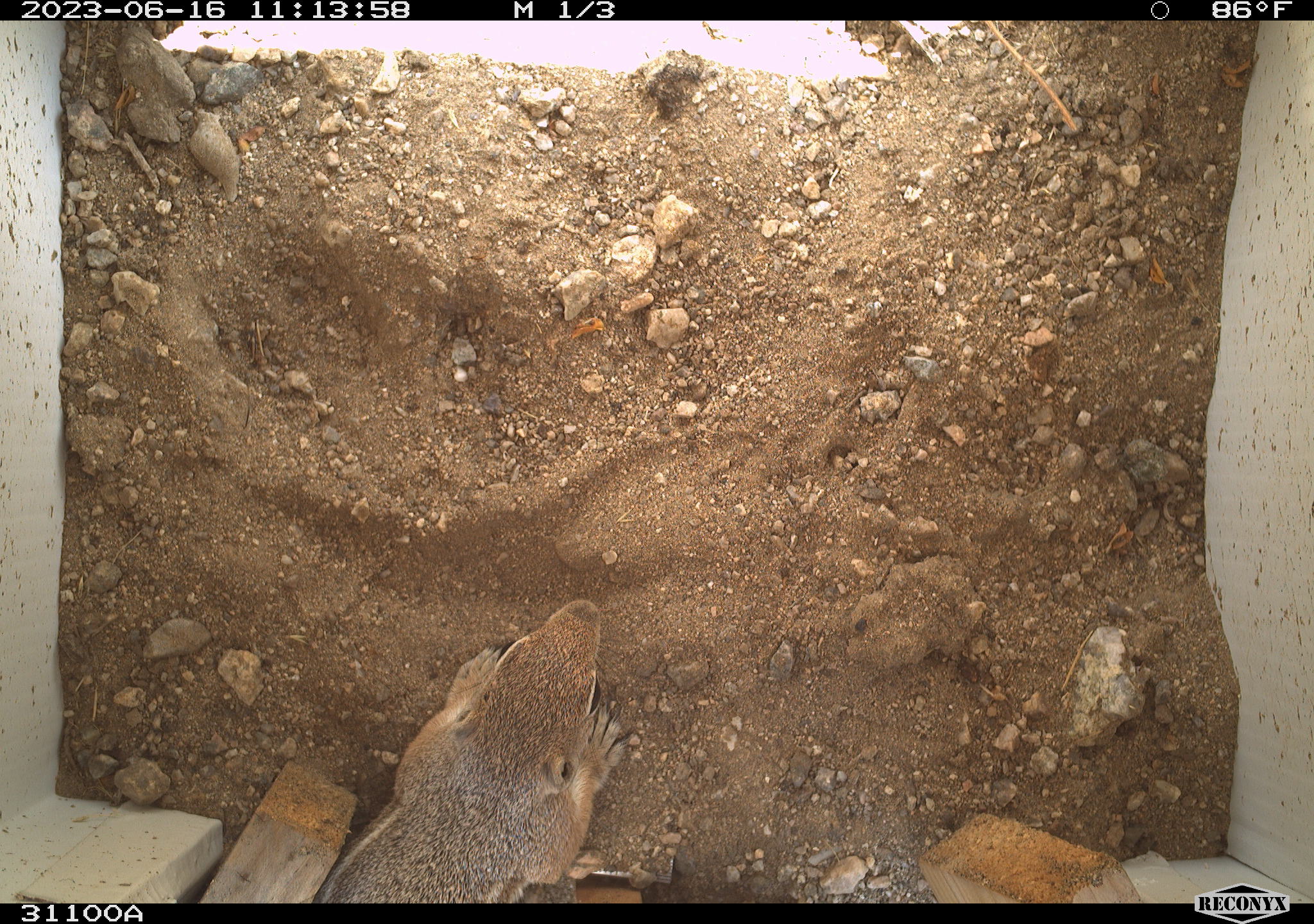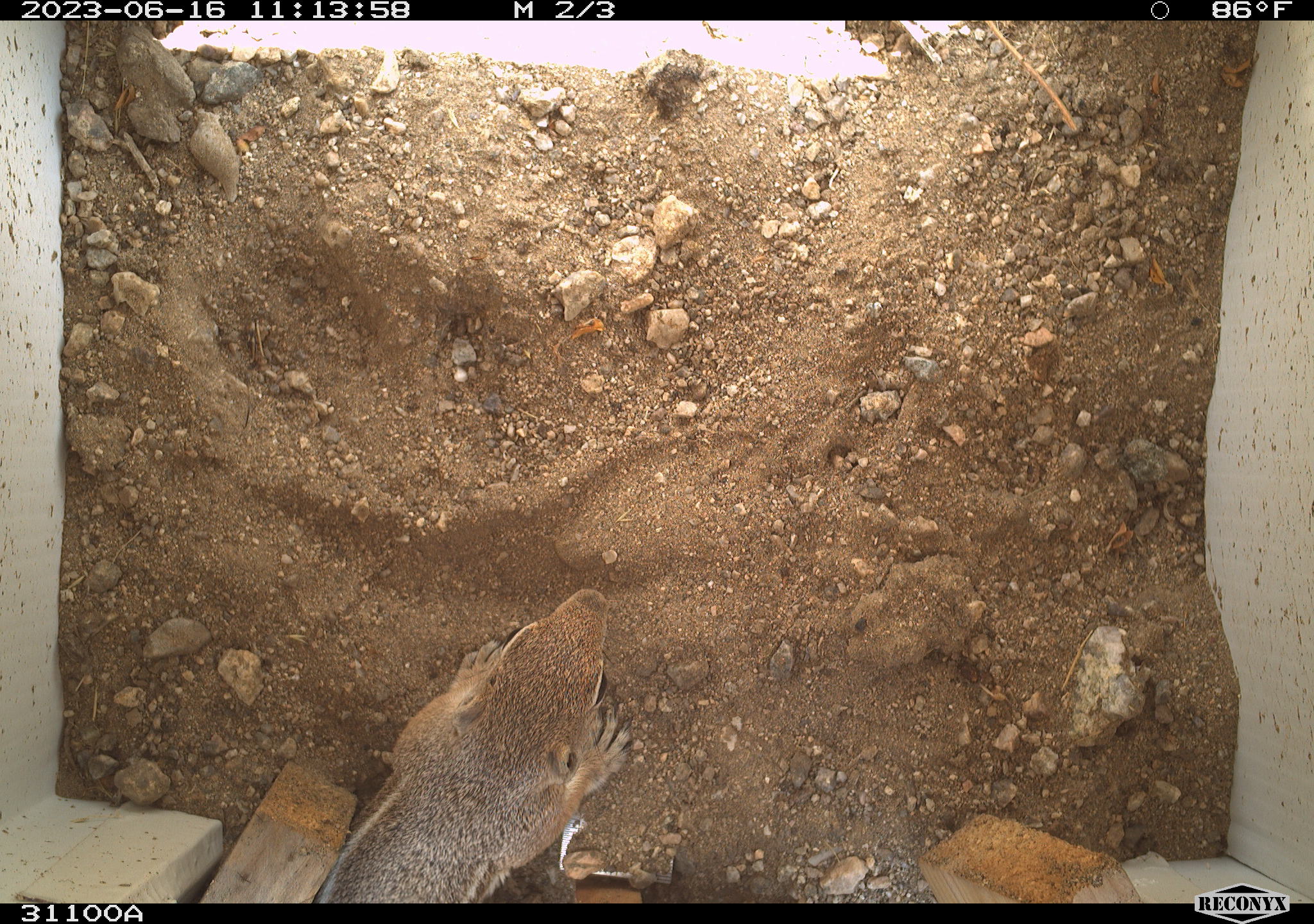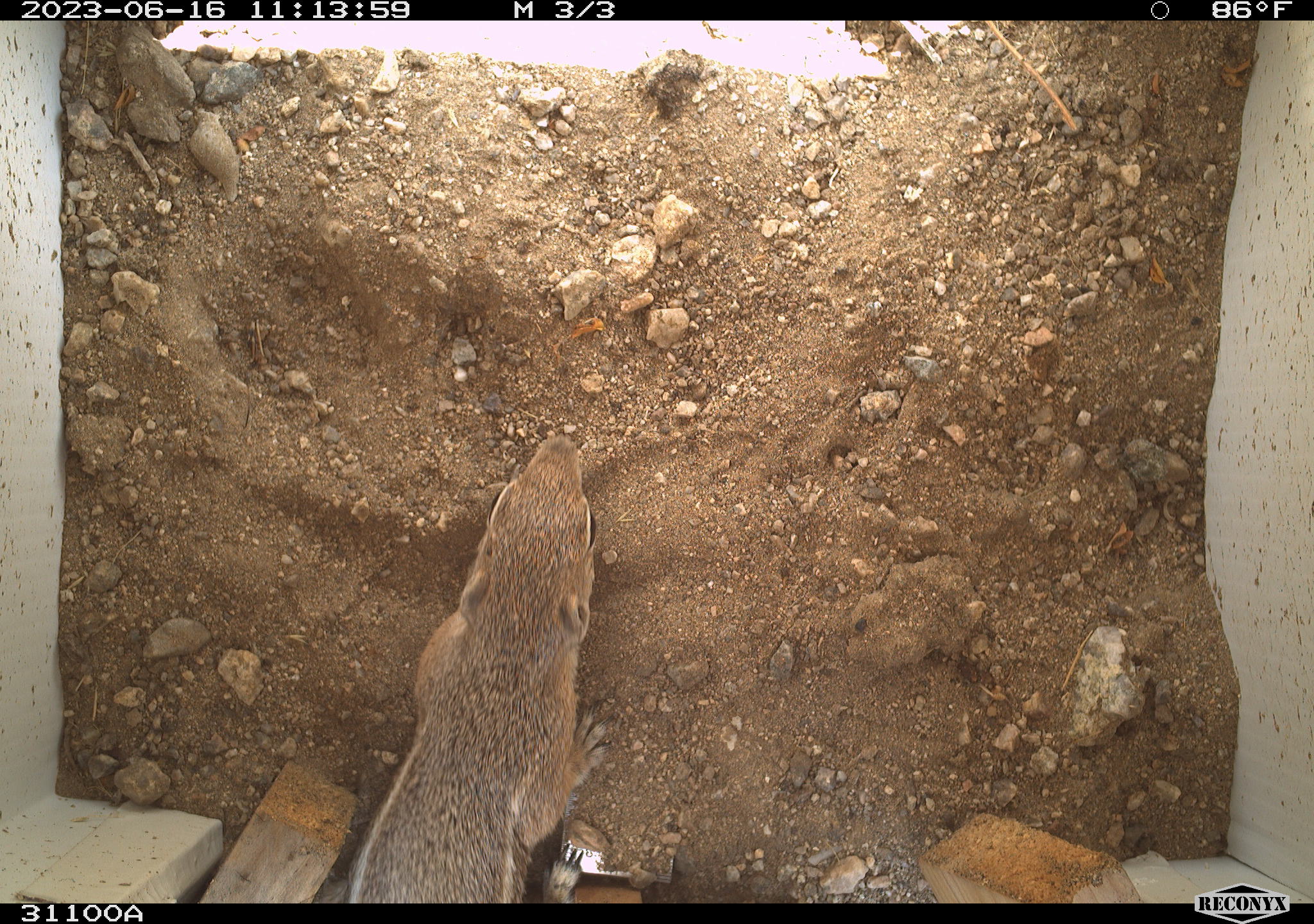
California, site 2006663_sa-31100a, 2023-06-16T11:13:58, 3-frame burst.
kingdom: Animalia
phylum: Chordata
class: Mammalia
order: Rodentia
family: Sciuridae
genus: Ammospermophilus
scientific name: Ammospermophilus leucurus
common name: white-tailed antelope squirrel